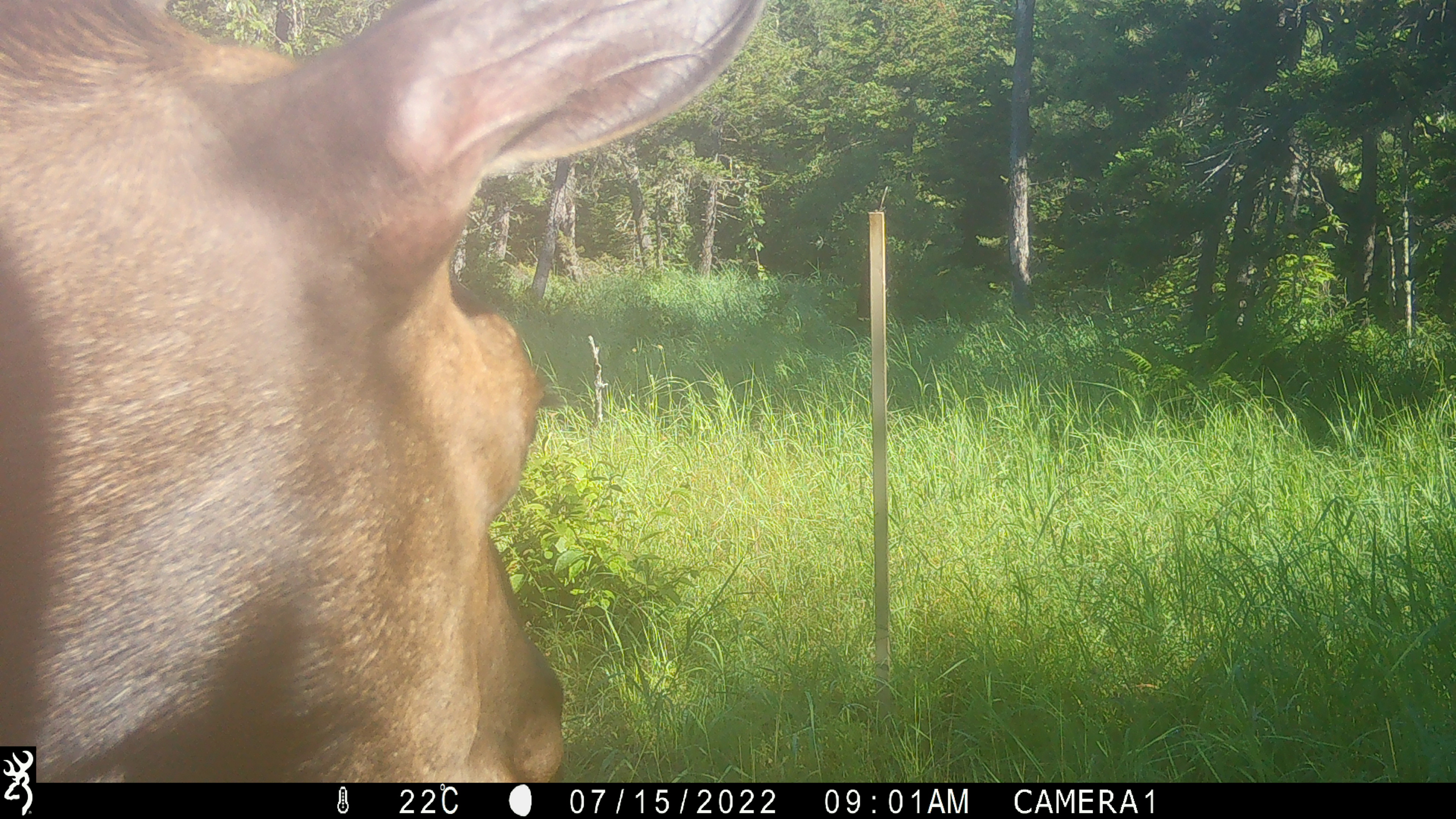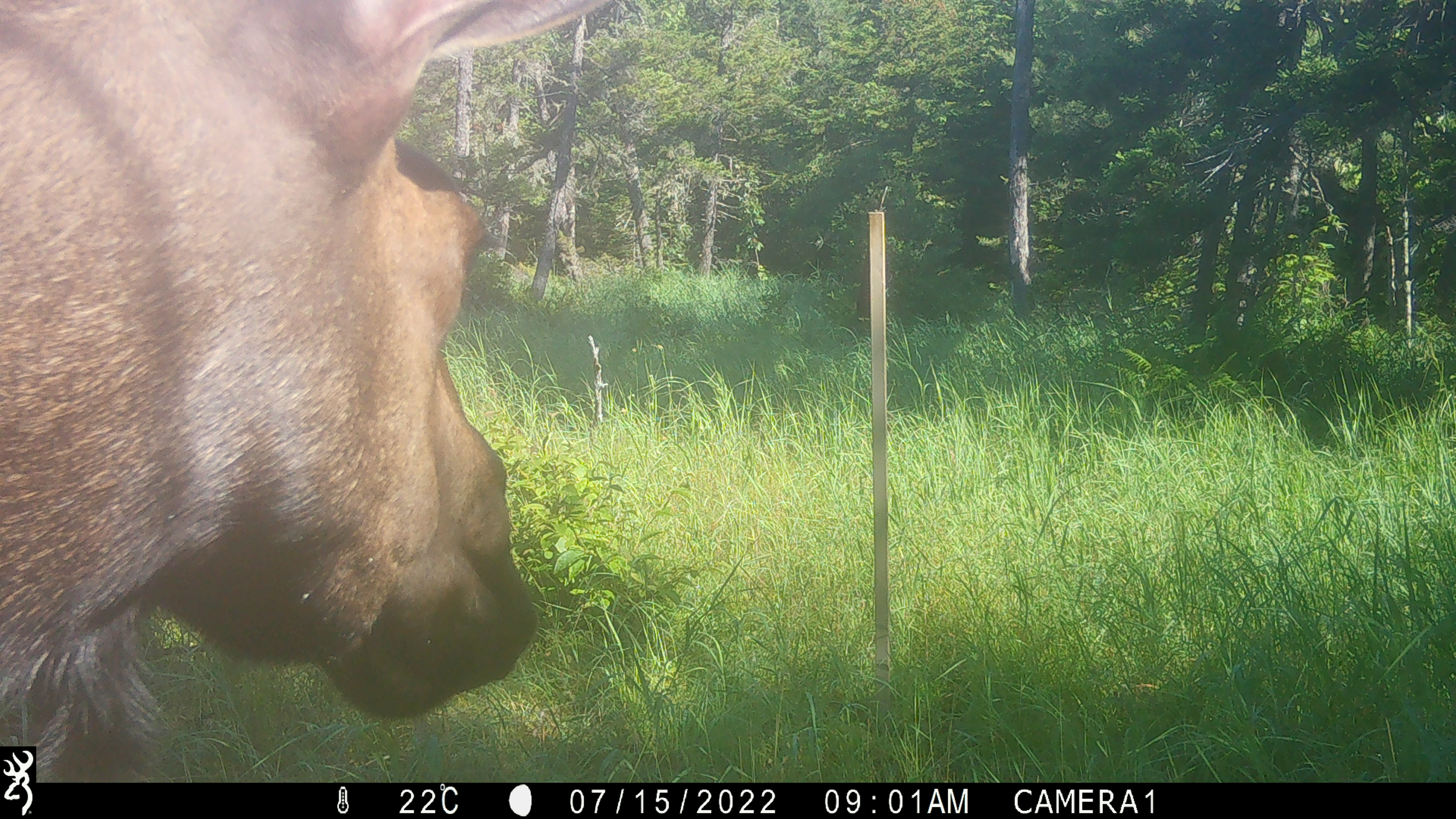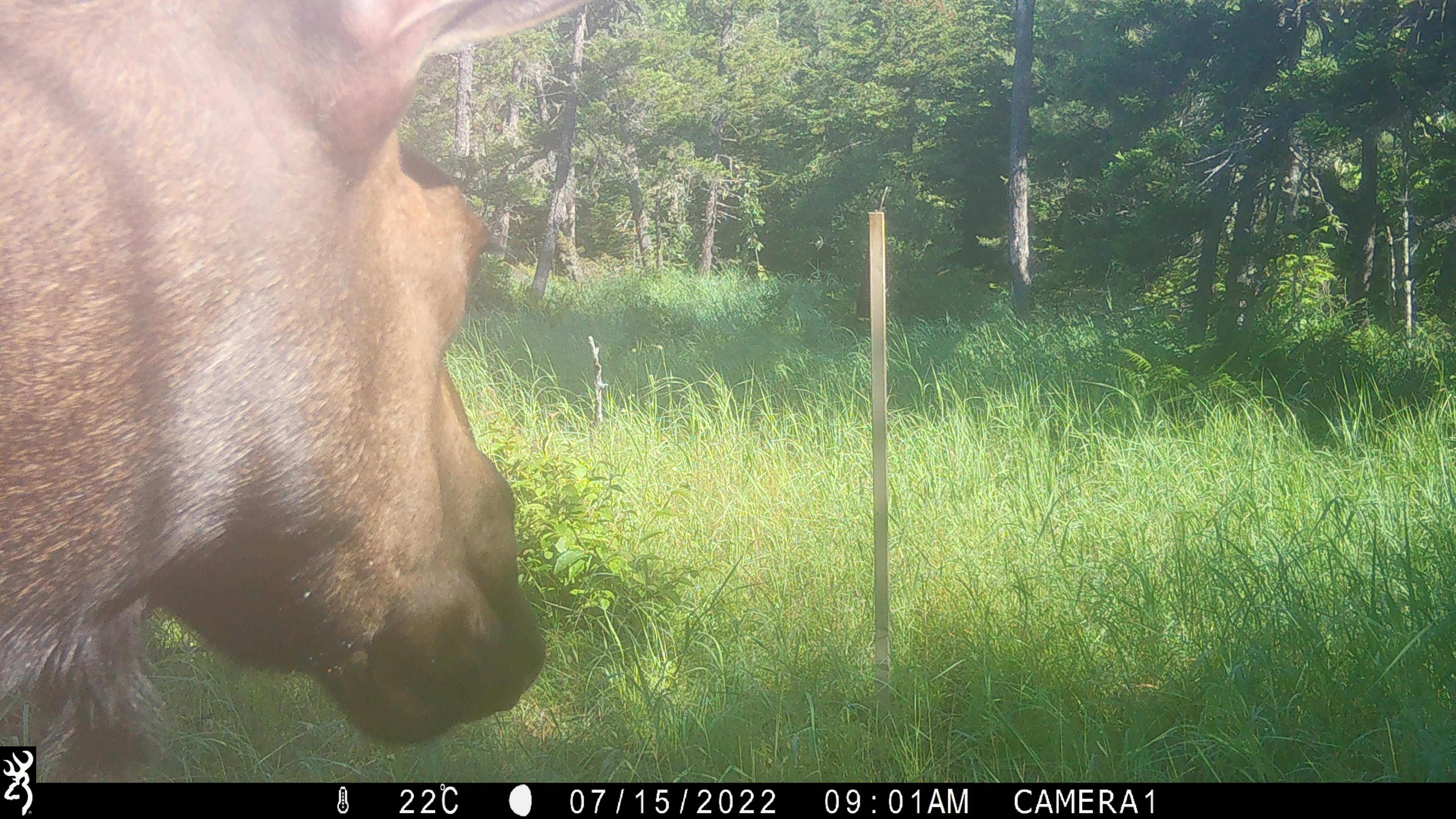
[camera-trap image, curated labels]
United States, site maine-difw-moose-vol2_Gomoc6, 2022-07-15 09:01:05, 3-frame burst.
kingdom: Animalia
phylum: Chordata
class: Mammalia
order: Artiodactyla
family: Cervidae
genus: Alces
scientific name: Alces alces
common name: moose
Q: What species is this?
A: Moose (Alces alces).